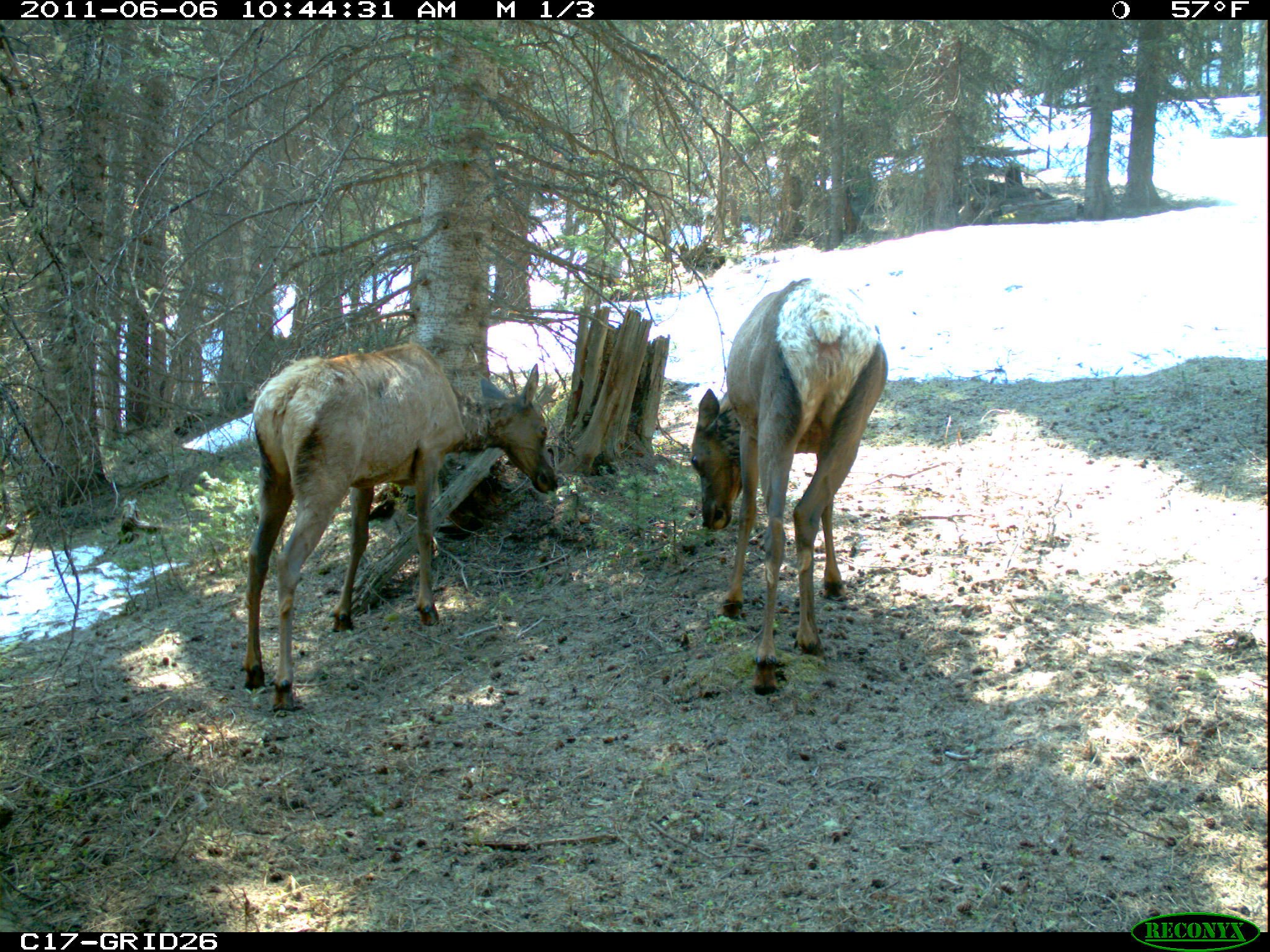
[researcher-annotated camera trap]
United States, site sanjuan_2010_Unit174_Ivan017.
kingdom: Animalia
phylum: Chordata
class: Mammalia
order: Artiodactyla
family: Cervidae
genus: Cervus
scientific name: Cervus elaphus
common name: red deer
Cervus elaphus (red deer).